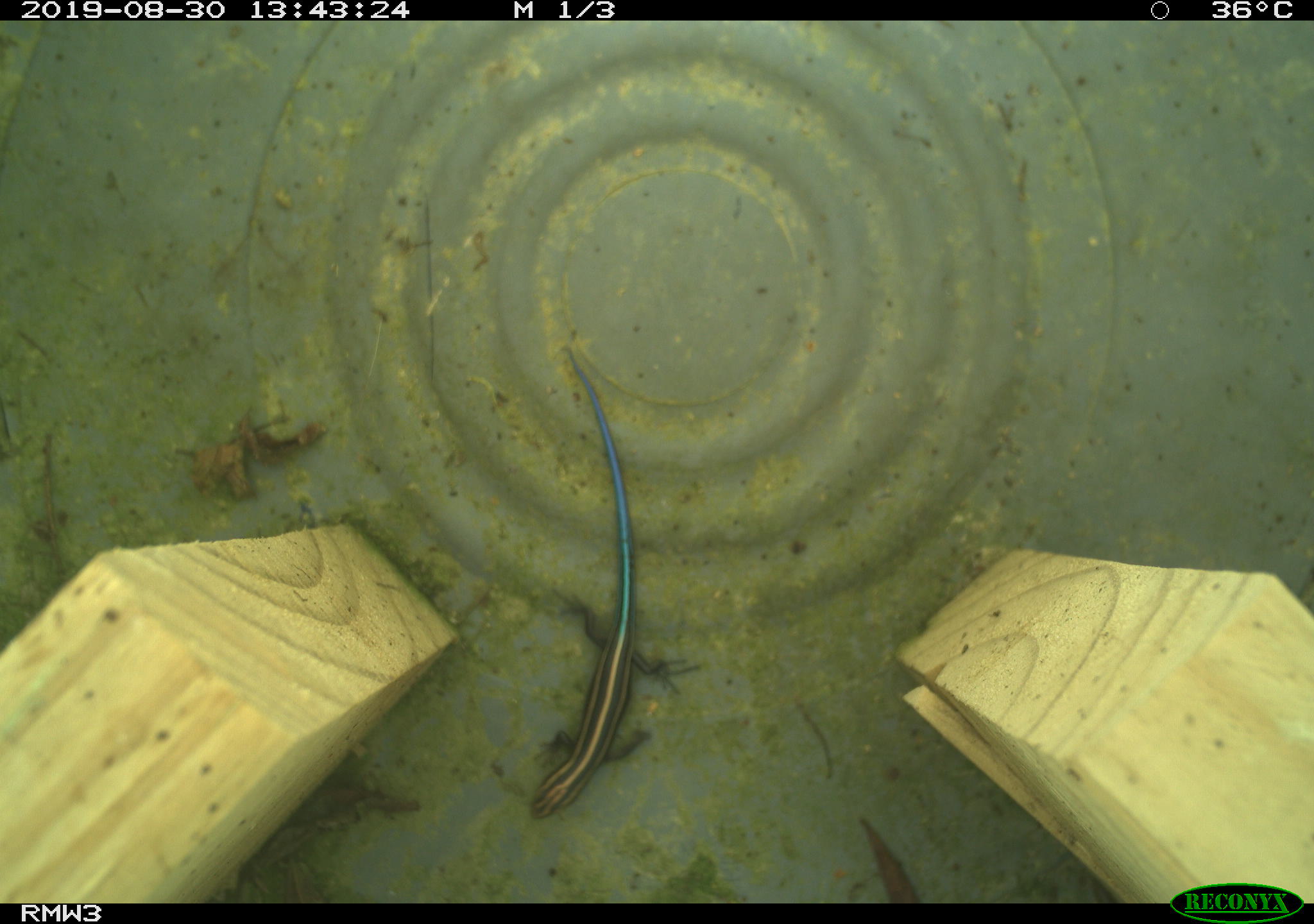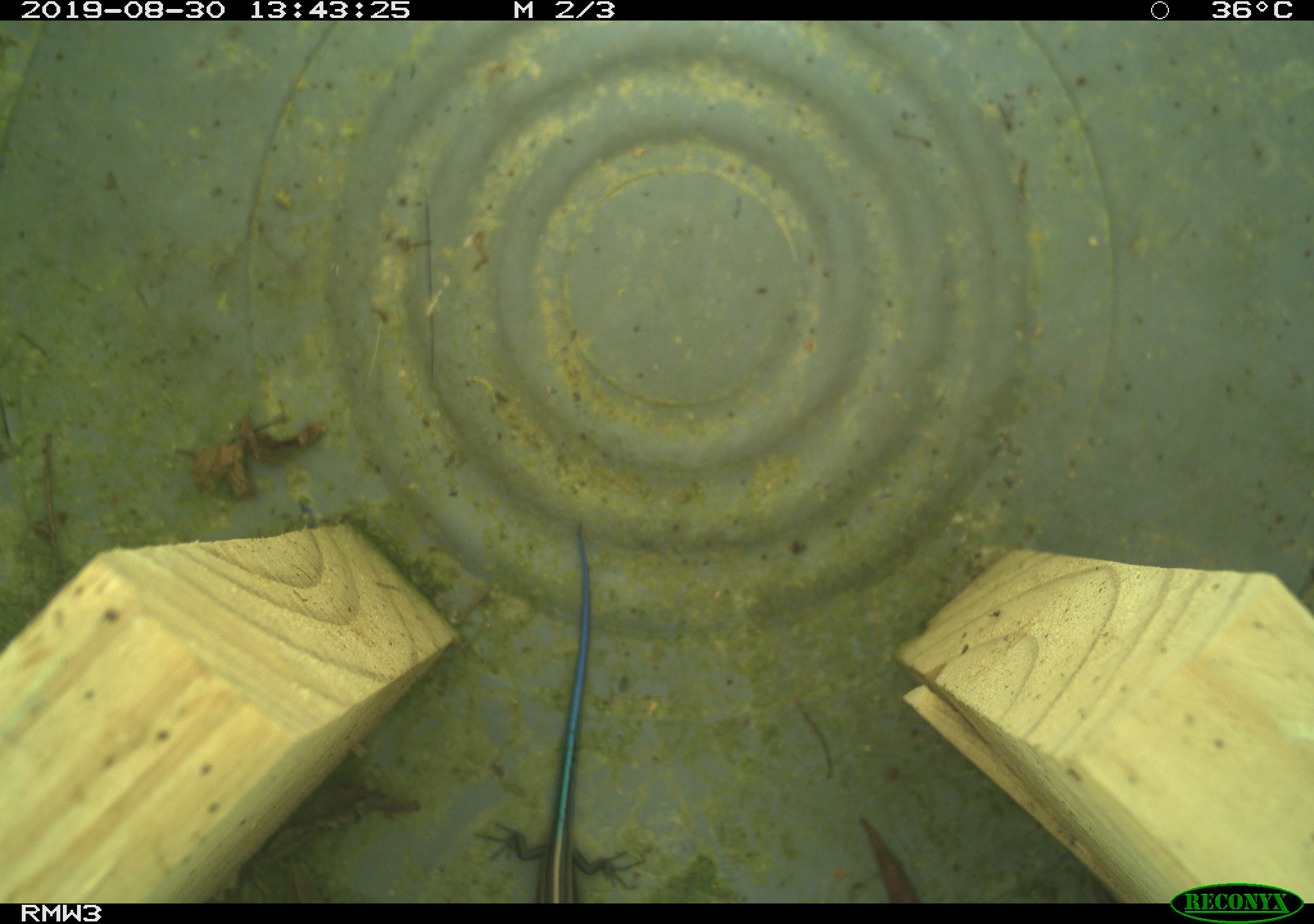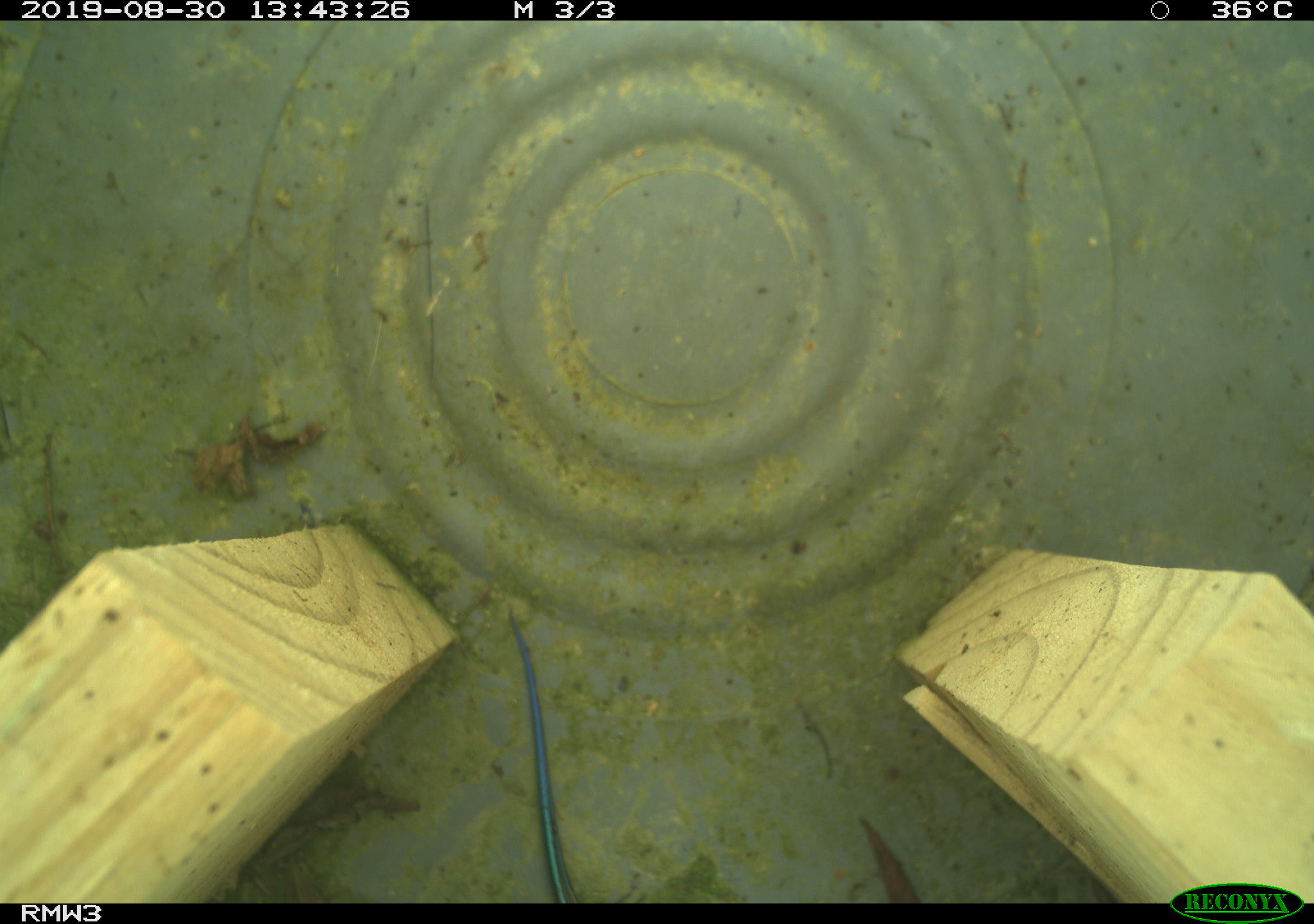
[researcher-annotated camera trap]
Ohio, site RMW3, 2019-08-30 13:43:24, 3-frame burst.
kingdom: Animalia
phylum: Chordata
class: Reptilia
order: Squamata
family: Scincidae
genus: Plestiodon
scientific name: Plestiodon fasciatus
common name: common five-lined skink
Common five-lined skink (Plestiodon fasciatus).